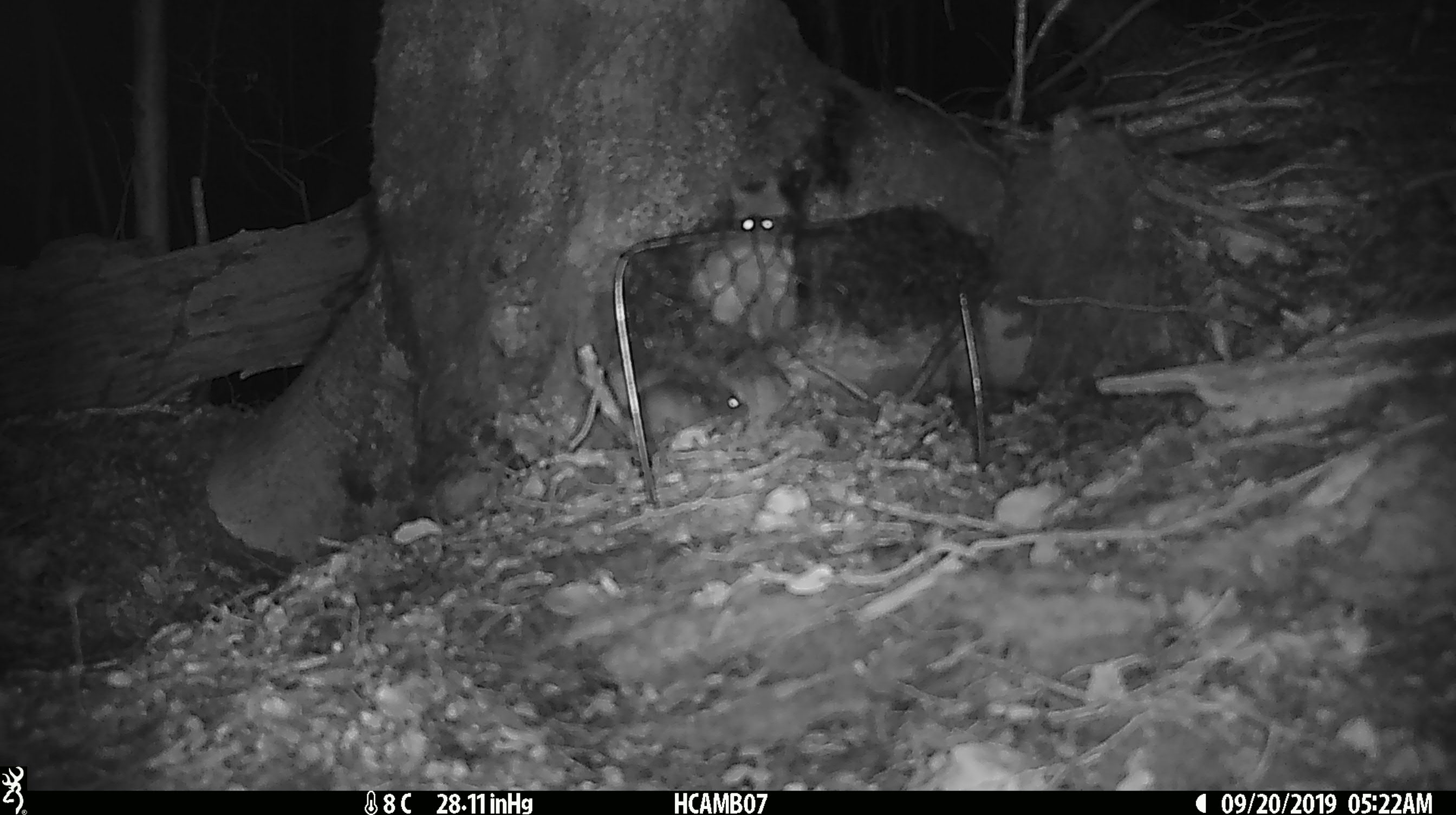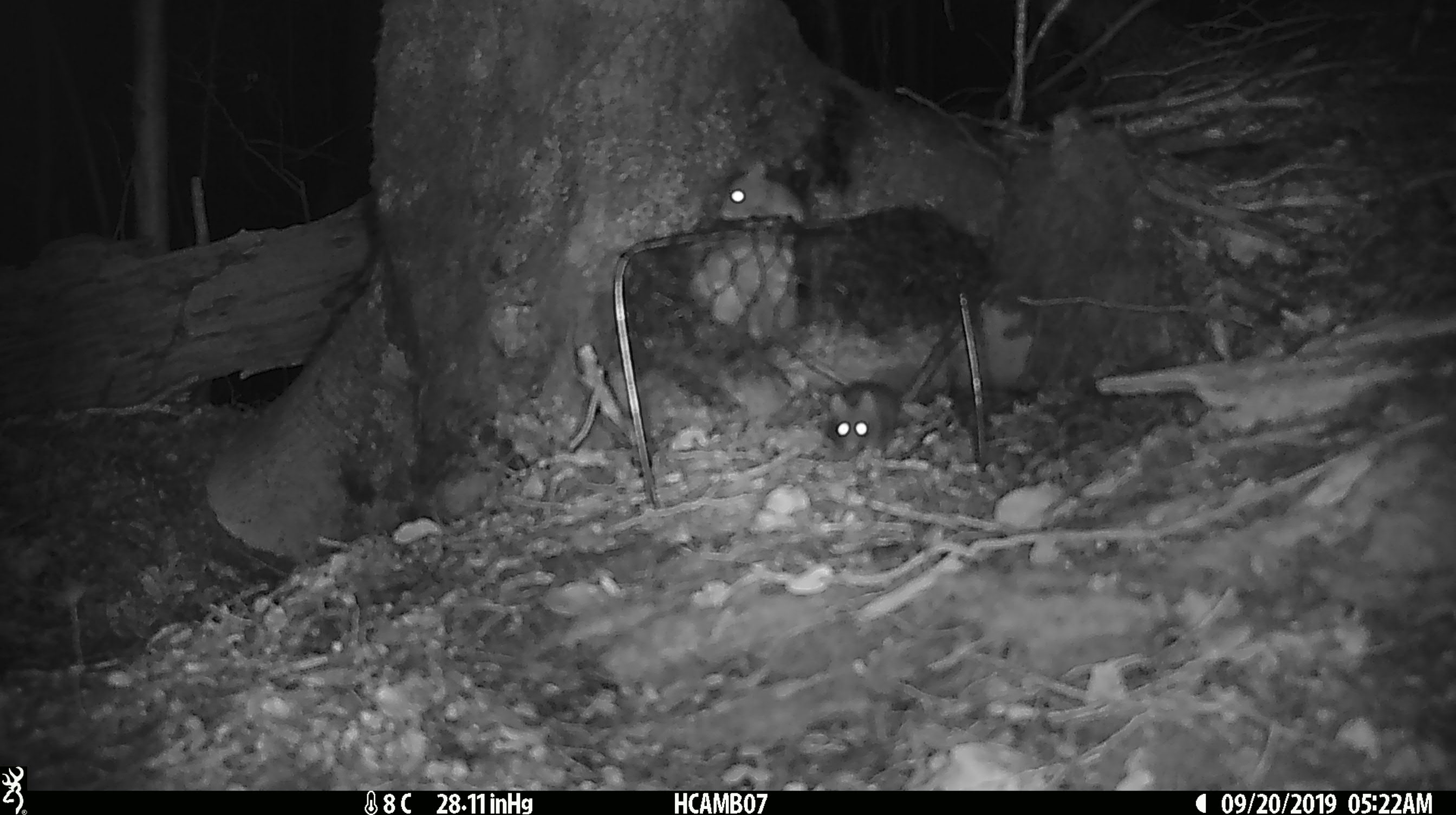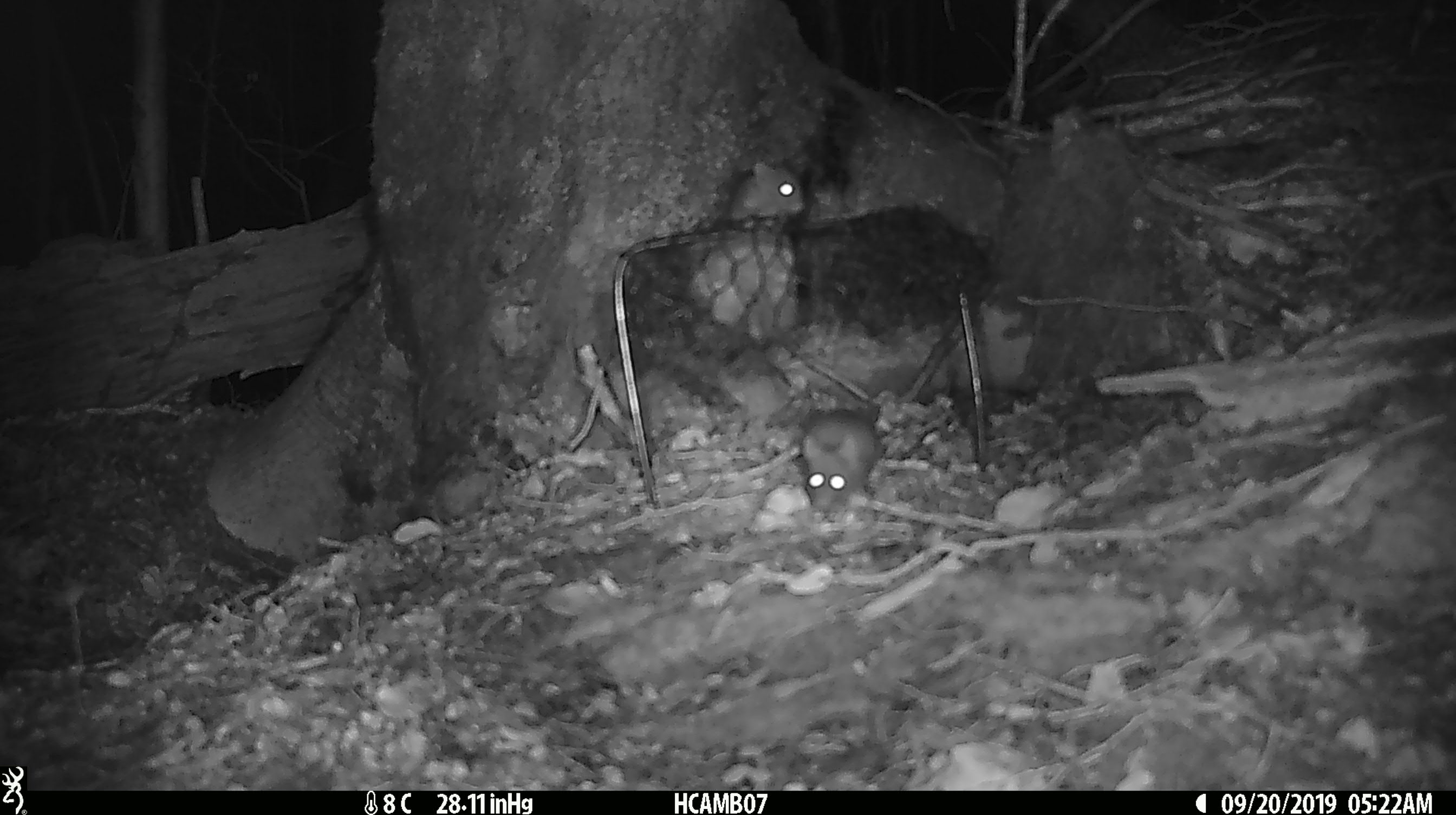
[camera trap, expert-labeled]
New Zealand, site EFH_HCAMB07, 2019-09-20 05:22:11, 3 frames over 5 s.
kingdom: Animalia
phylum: Chordata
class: Mammalia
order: Rodentia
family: Muridae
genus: Mus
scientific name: Mus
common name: mouse